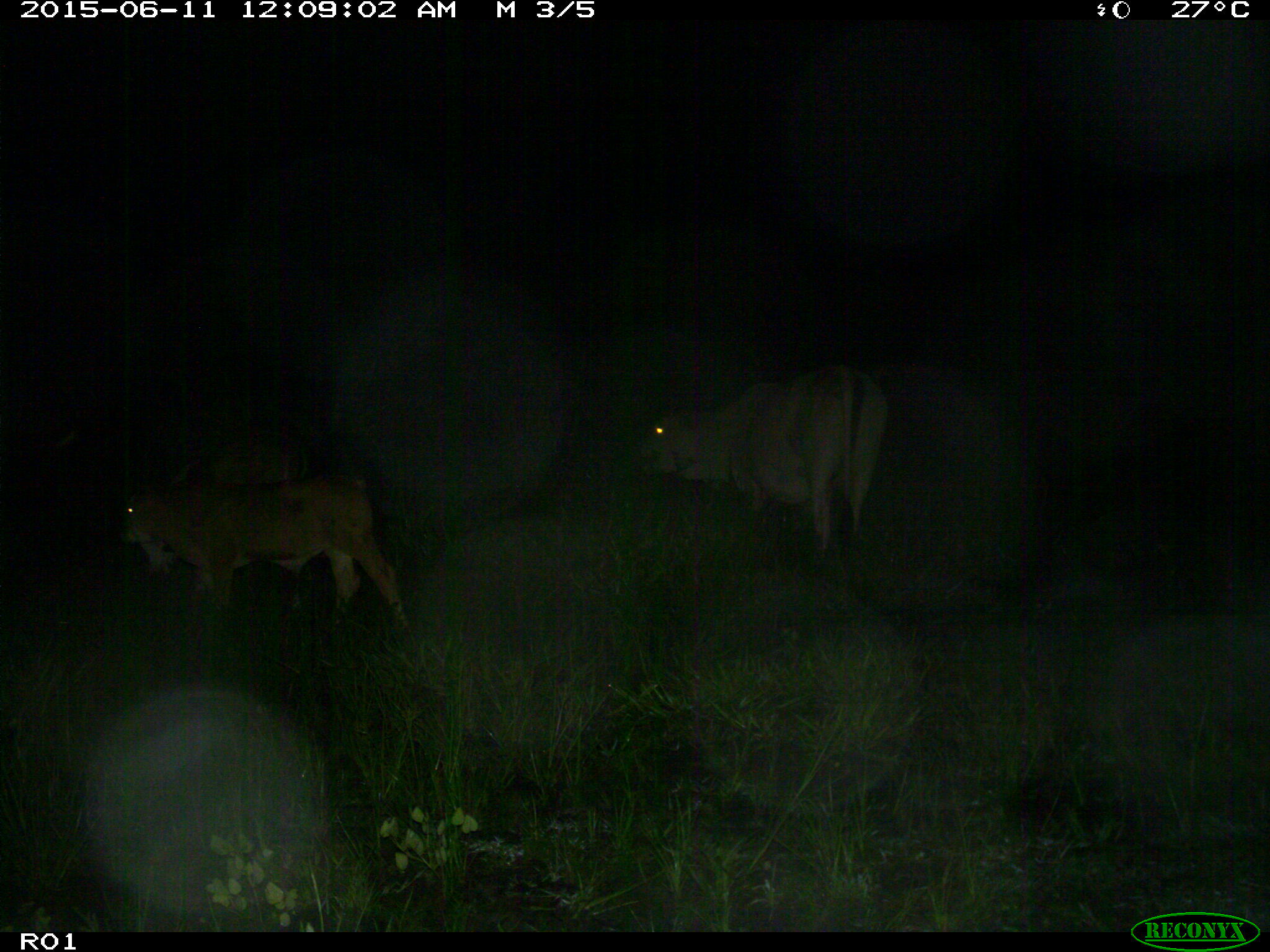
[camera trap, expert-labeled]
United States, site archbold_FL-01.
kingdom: Animalia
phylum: Chordata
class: Mammalia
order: Artiodactyla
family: Bovidae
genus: Bos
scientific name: Bos taurus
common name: domestic cow